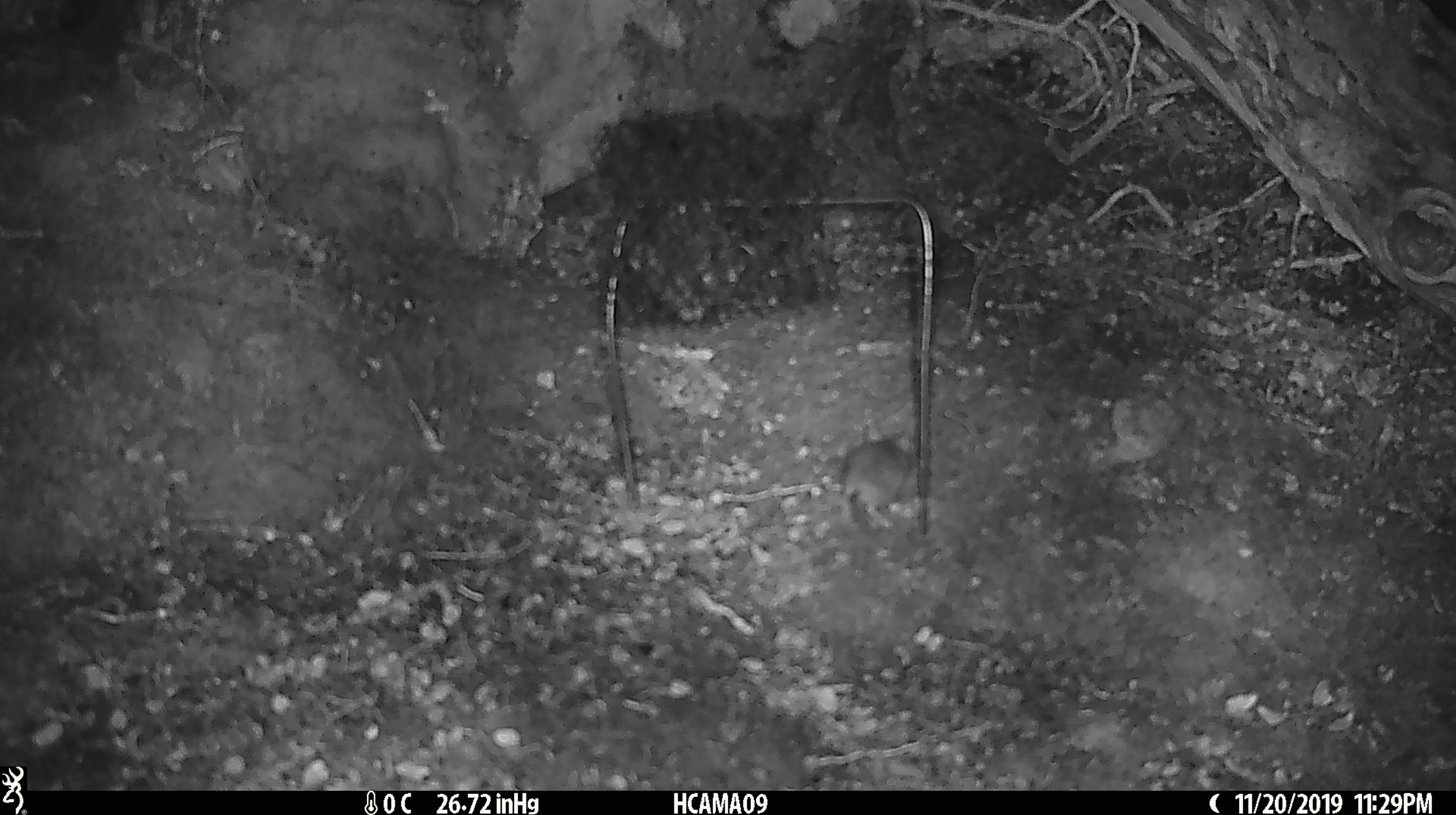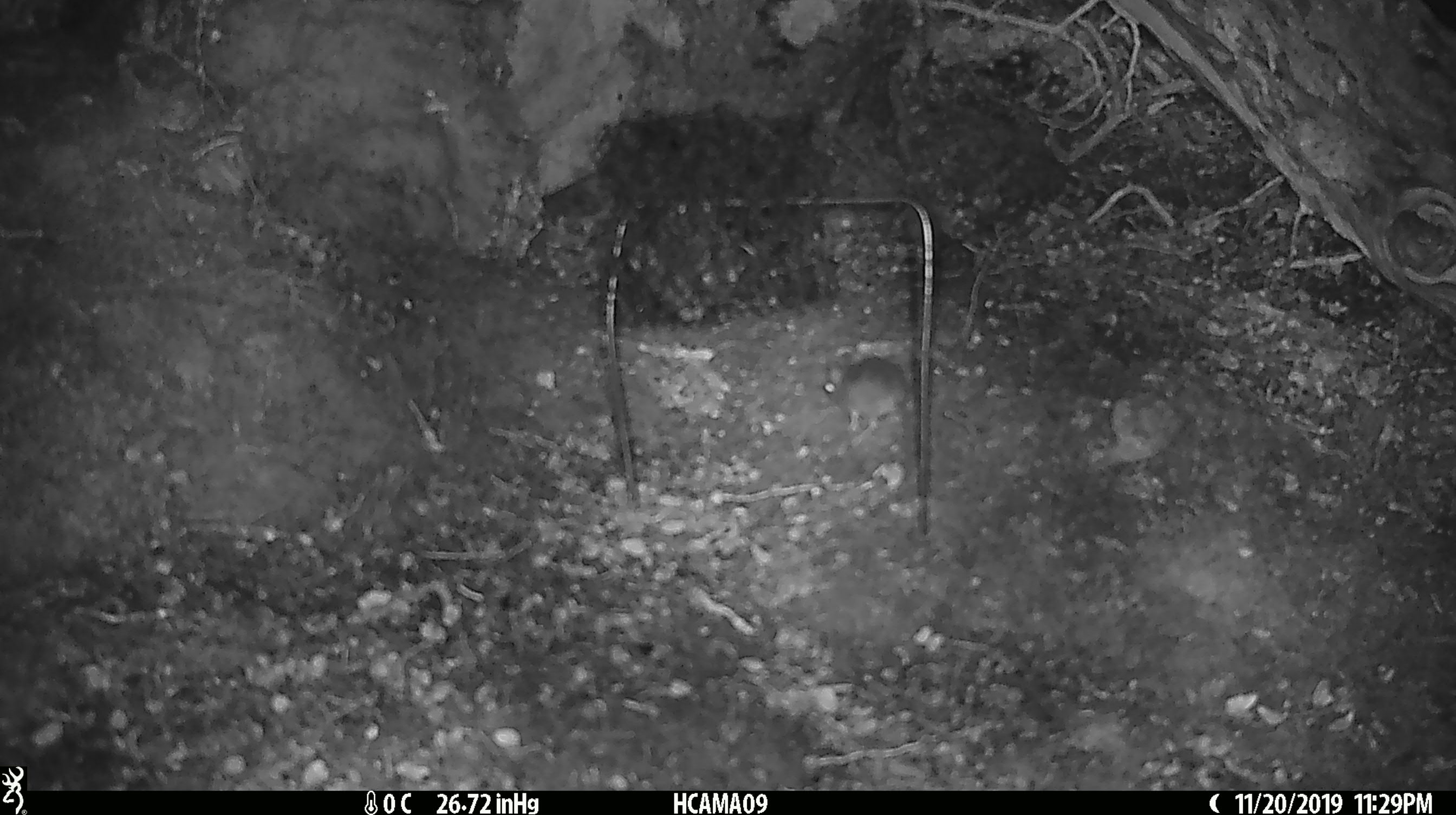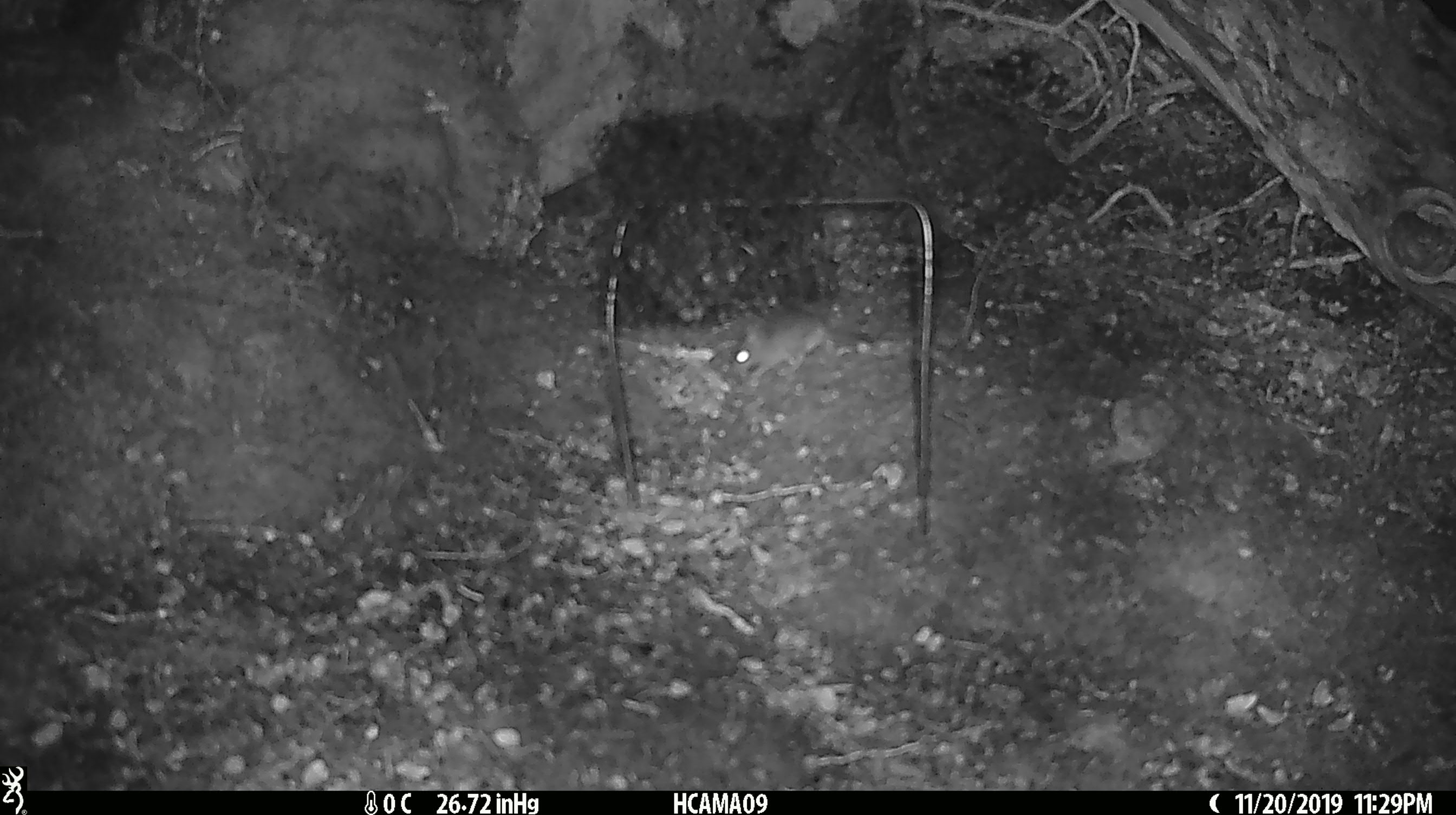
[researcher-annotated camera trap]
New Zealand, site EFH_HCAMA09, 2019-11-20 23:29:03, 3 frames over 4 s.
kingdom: Animalia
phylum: Chordata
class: Mammalia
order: Rodentia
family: Muridae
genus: Mus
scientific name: Mus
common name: mouse